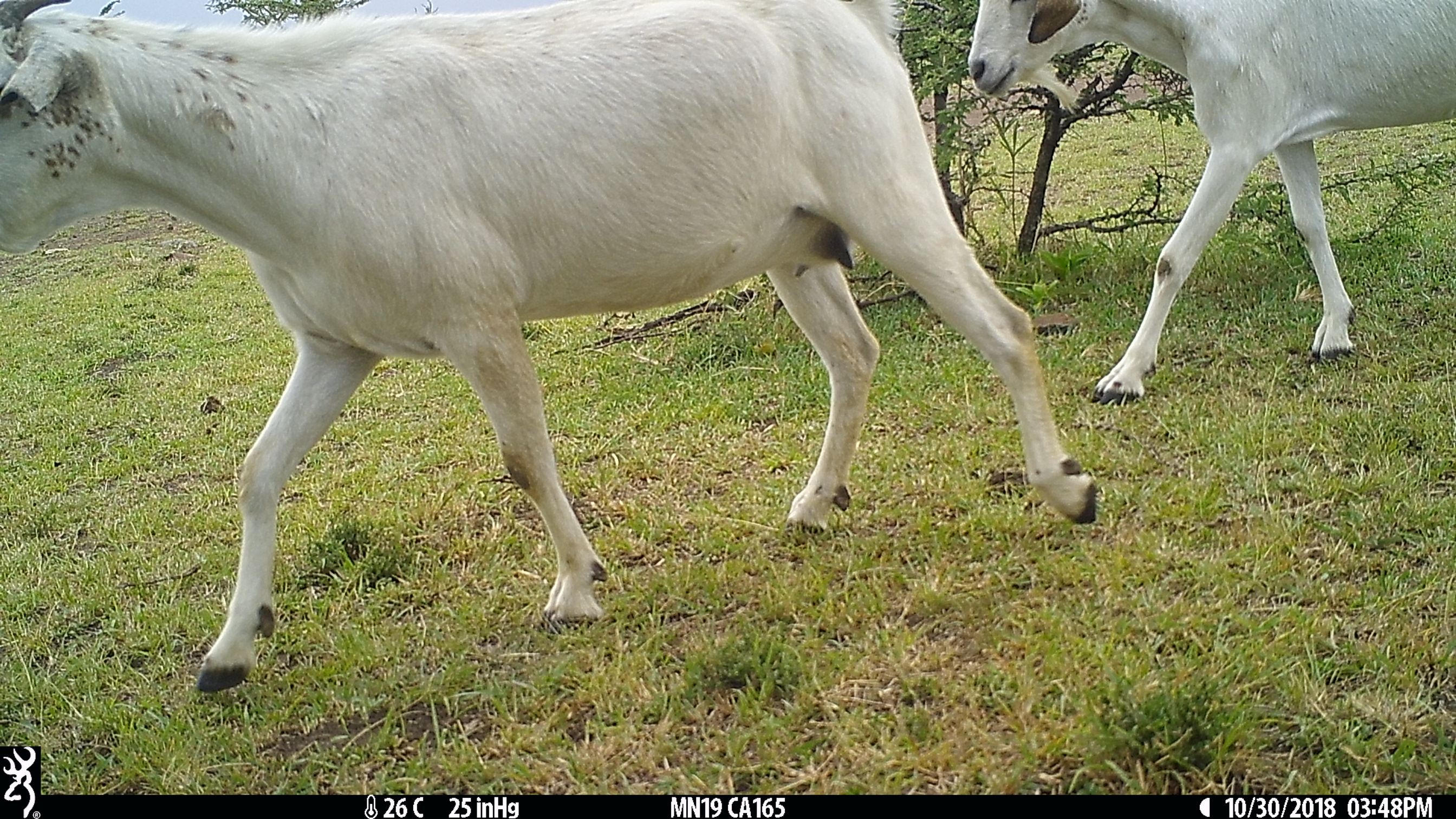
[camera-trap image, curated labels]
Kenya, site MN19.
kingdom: Animalia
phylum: Chordata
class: Mammalia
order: Artiodactyla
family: Bovidae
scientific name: Bovidae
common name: sheep or goat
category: shoat